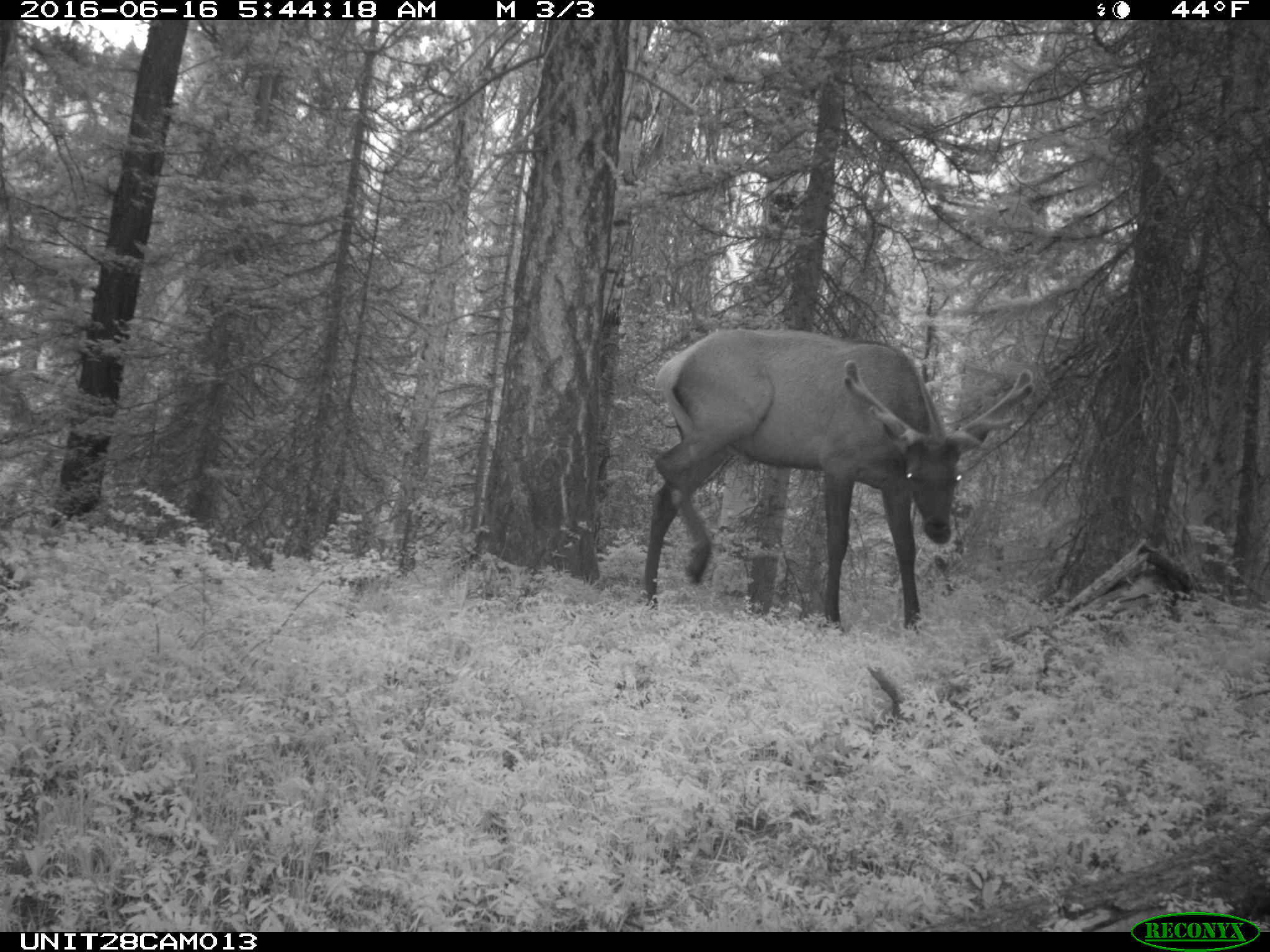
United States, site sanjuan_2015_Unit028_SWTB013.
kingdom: Animalia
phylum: Chordata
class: Mammalia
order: Artiodactyla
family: Cervidae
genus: Cervus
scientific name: Cervus elaphus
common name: red deer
Cervus elaphus (red deer).